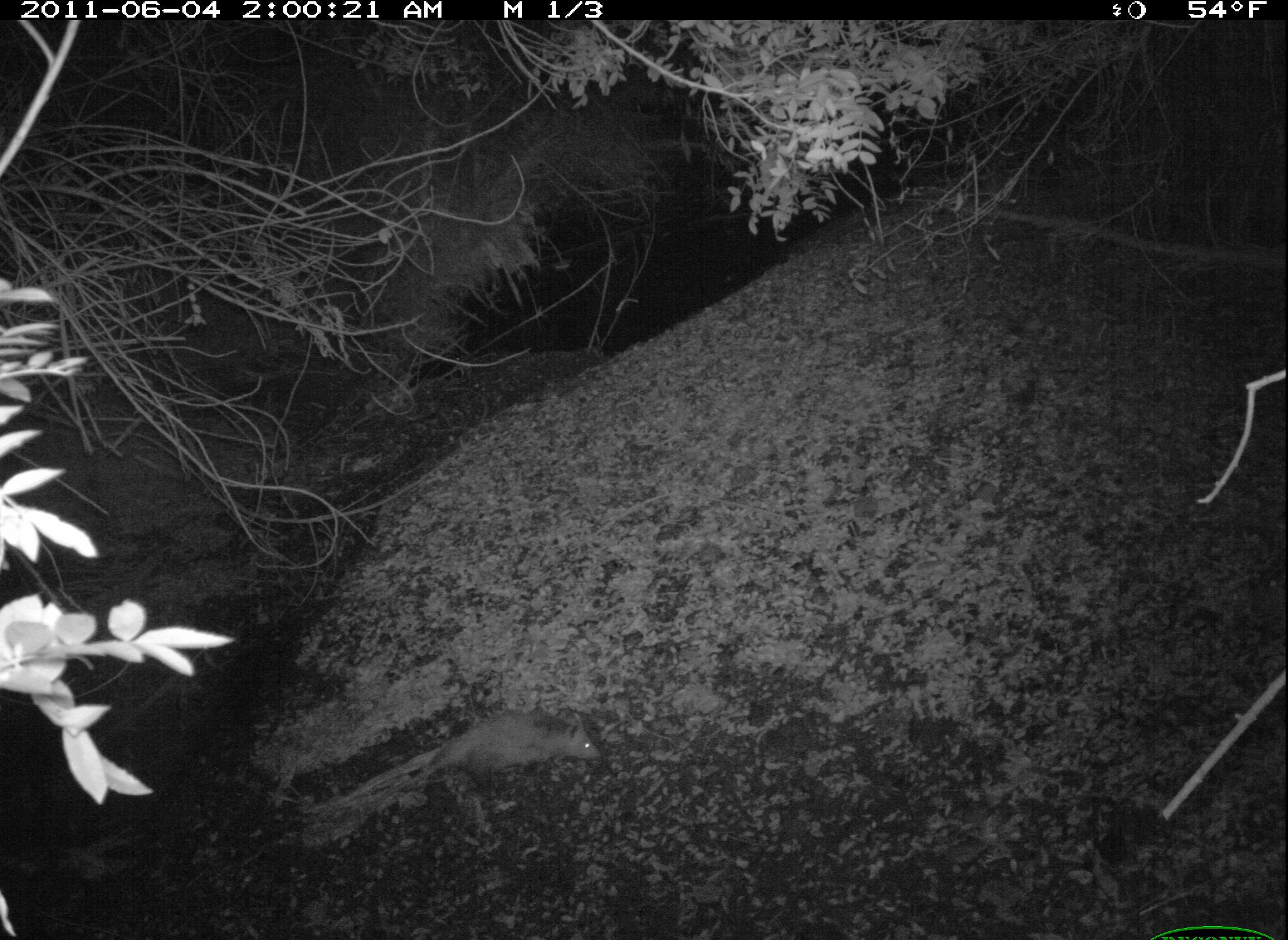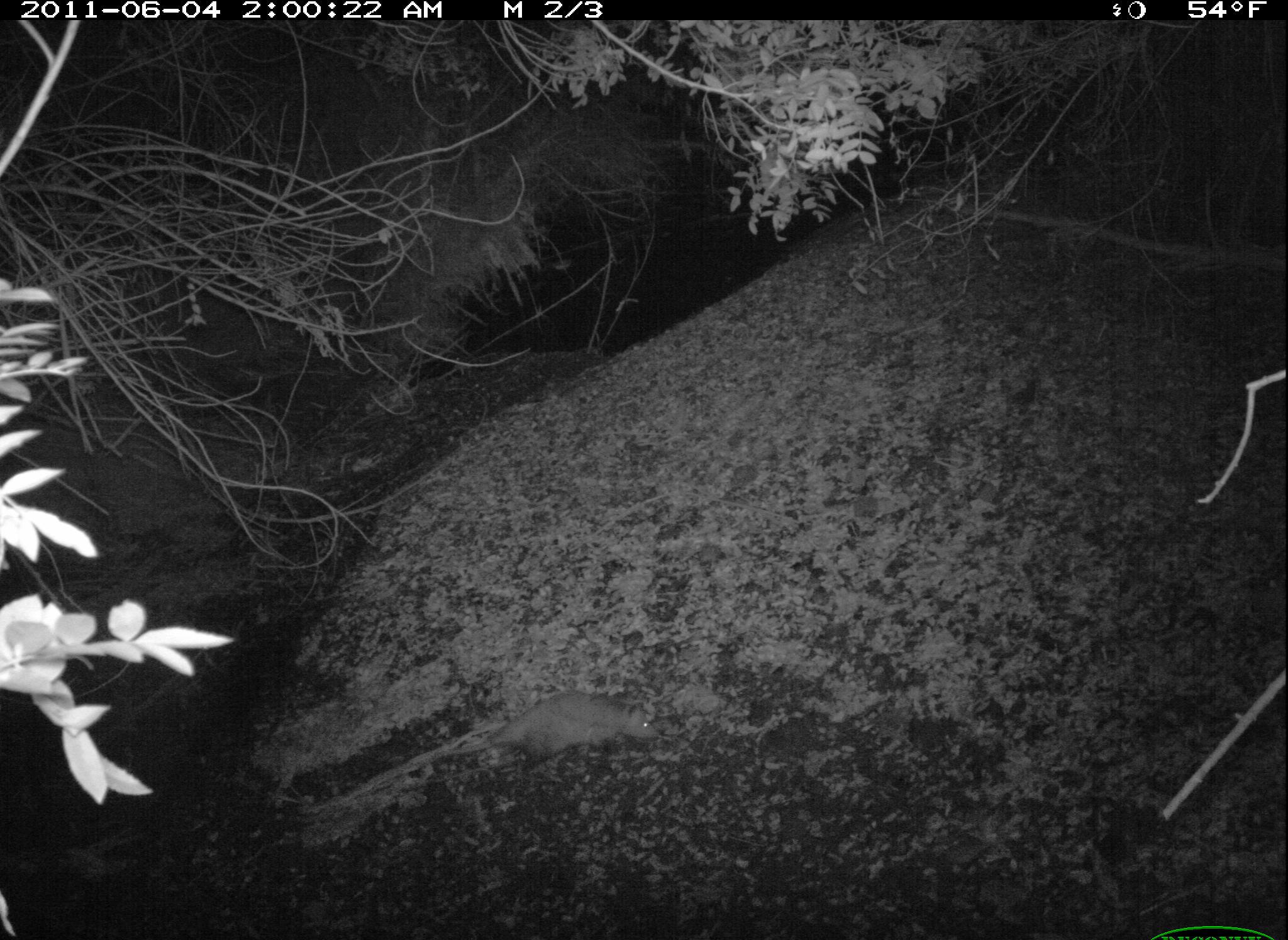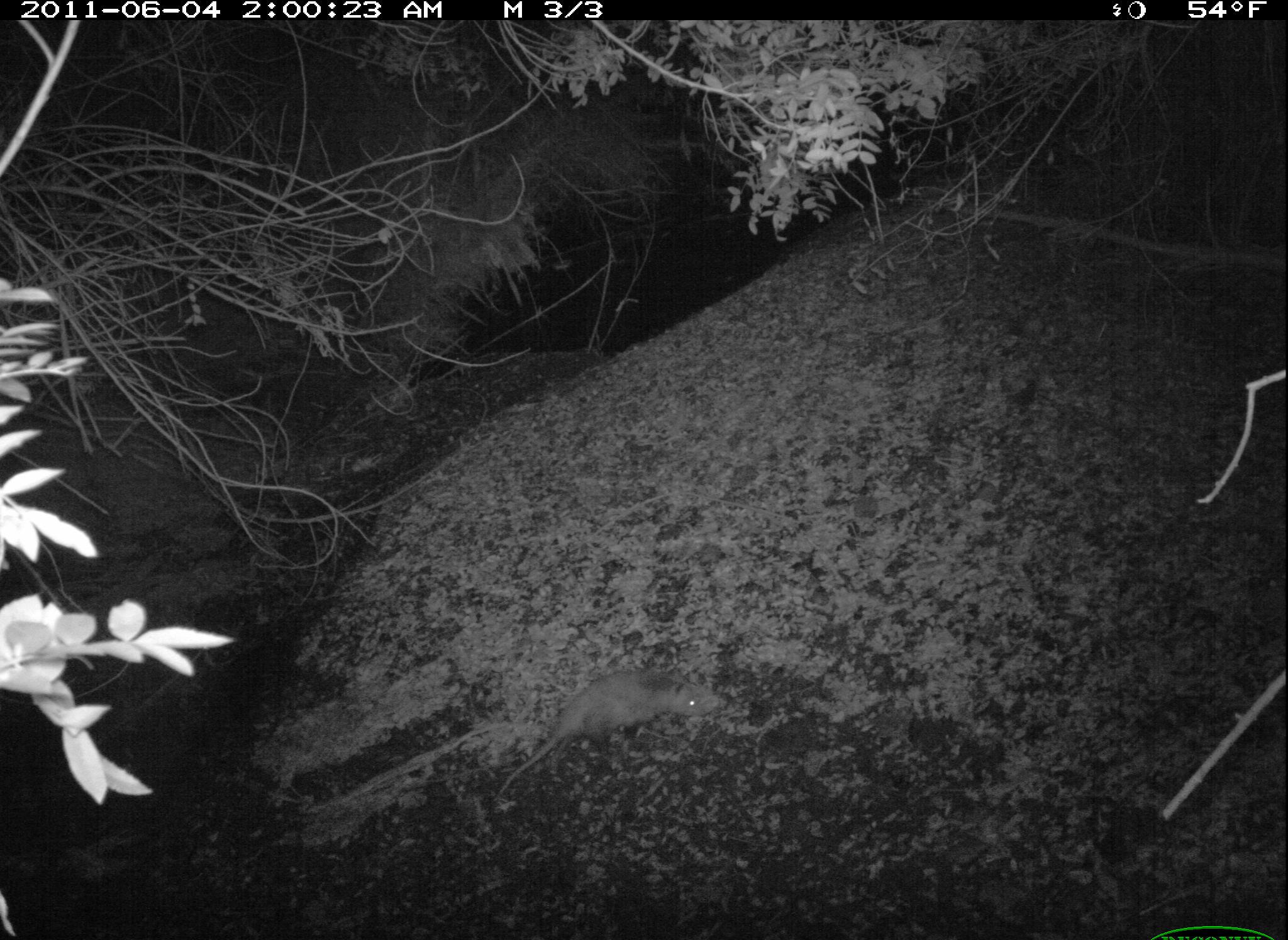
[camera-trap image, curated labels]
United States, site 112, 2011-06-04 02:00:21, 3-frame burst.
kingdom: Animalia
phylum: Chordata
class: Mammalia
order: Didelphimorphia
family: Didelphidae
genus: Didelphis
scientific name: Didelphis virginiana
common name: virginia opossum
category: opossum